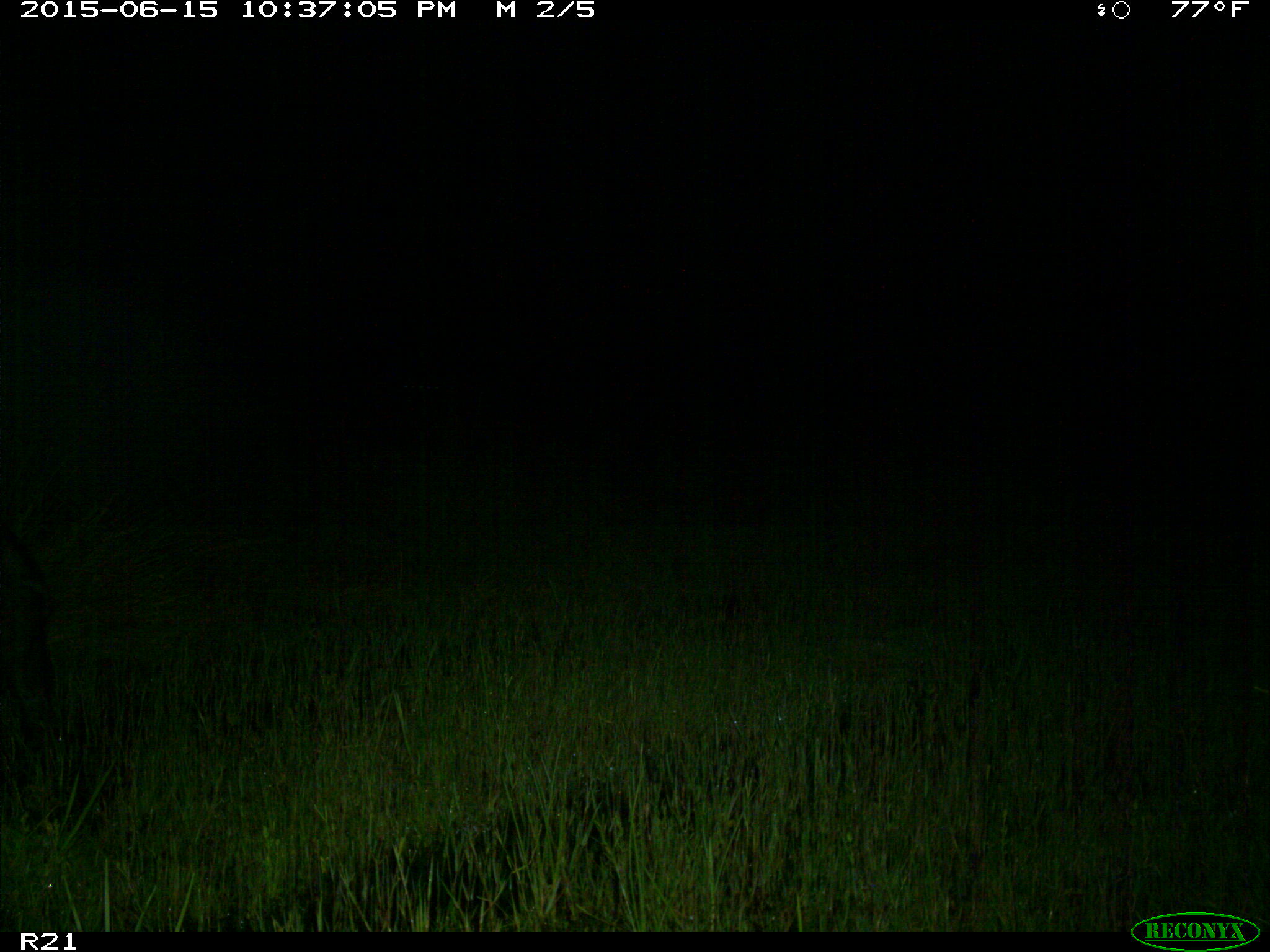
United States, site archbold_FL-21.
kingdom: Animalia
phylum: Chordata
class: Mammalia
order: Artiodactyla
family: Suidae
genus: Sus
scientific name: Sus scrofa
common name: wild boar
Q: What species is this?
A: Sus scrofa (wild boar).